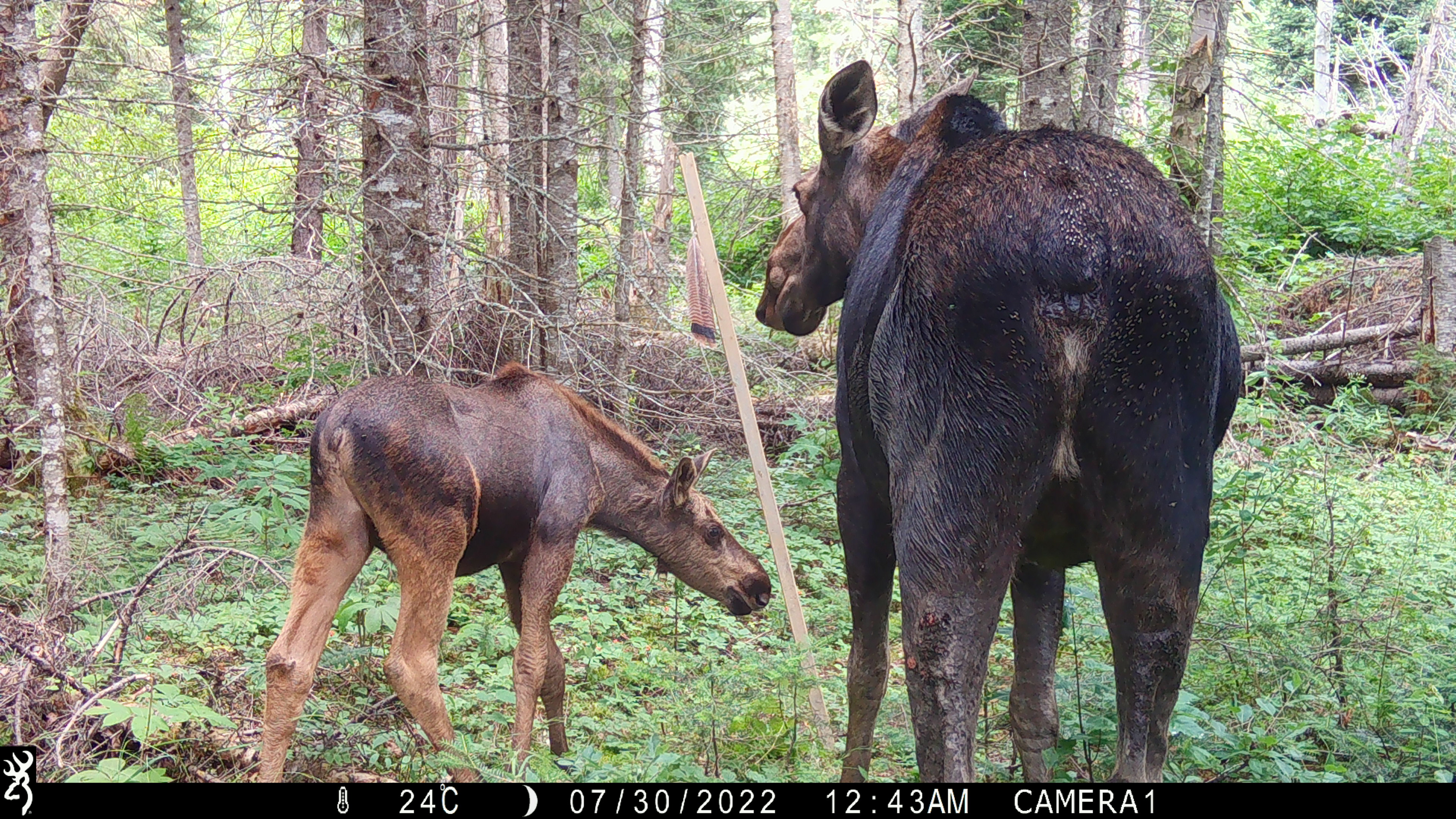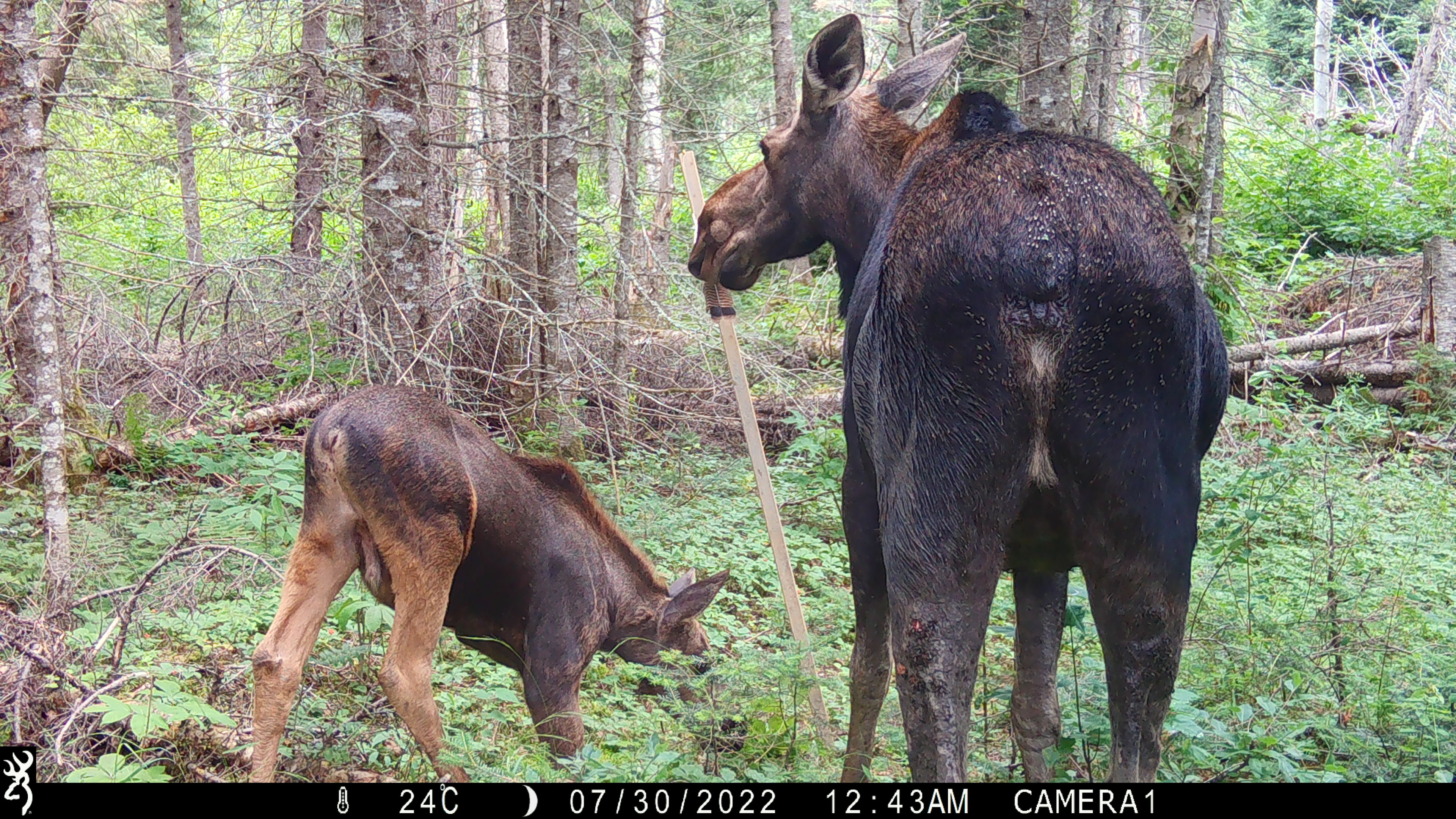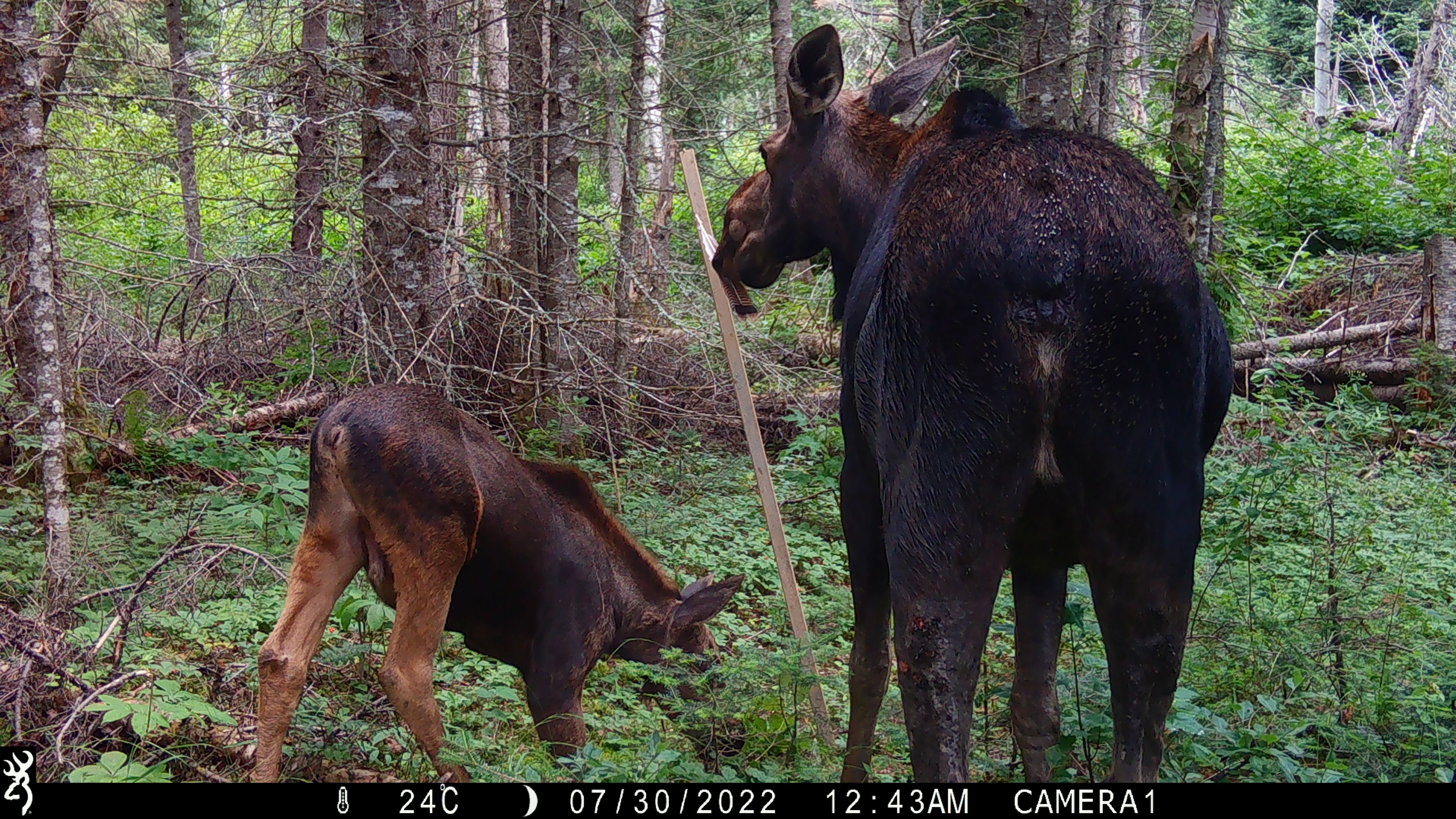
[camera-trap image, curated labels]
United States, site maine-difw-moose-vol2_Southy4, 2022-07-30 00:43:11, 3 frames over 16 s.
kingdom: Animalia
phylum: Chordata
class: Mammalia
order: Artiodactyla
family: Cervidae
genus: Alces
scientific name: Alces alces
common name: moose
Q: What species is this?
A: Moose (Alces alces).